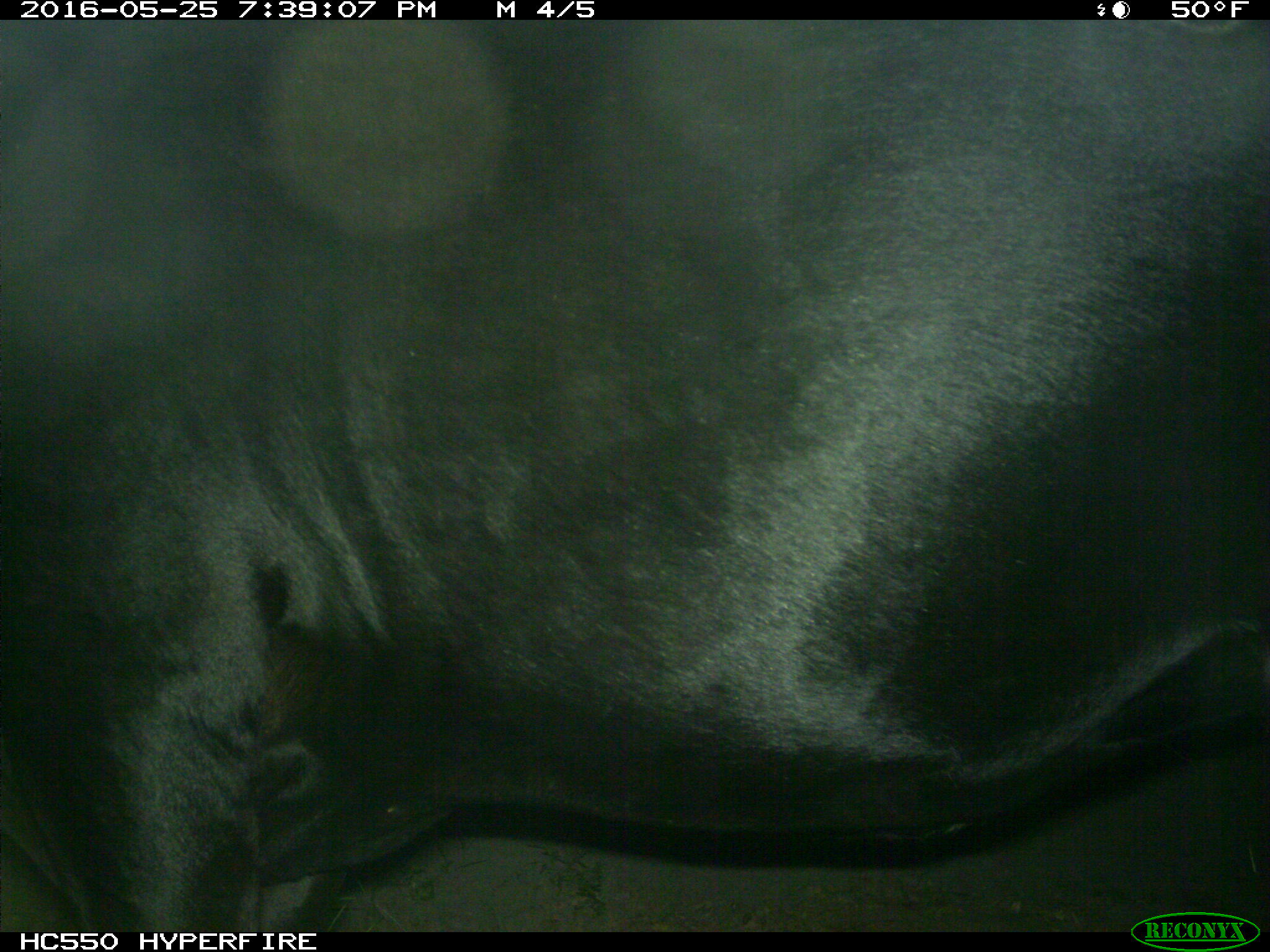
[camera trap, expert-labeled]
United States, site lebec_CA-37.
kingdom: Animalia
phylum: Chordata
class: Mammalia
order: Artiodactyla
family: Bovidae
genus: Bos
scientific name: Bos taurus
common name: domestic cow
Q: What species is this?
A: Bos taurus (domestic cow).